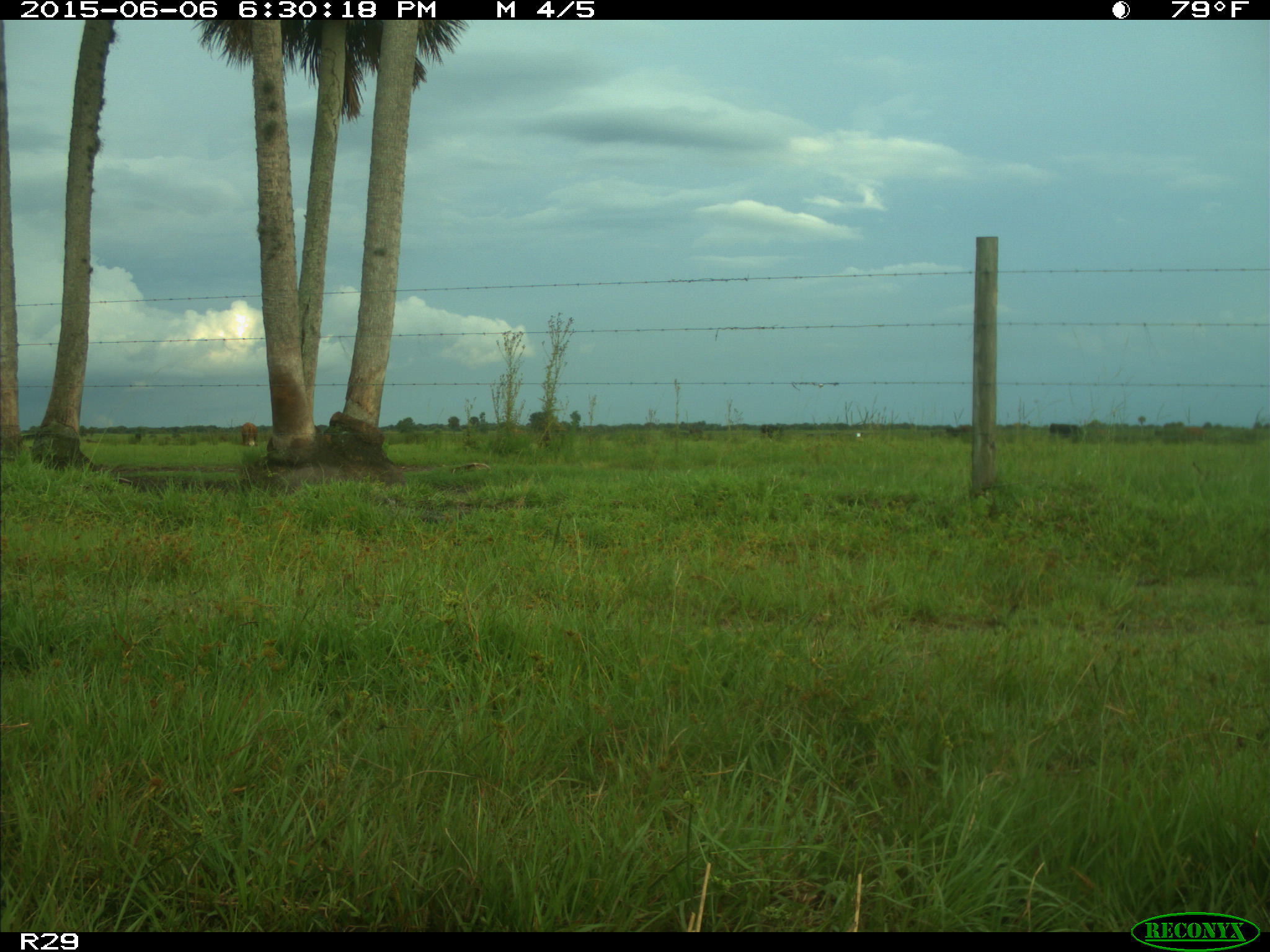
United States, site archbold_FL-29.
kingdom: Animalia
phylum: Chordata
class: Mammalia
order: Artiodactyla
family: Bovidae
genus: Bos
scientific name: Bos taurus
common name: domestic cow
Bos taurus (domestic cow).